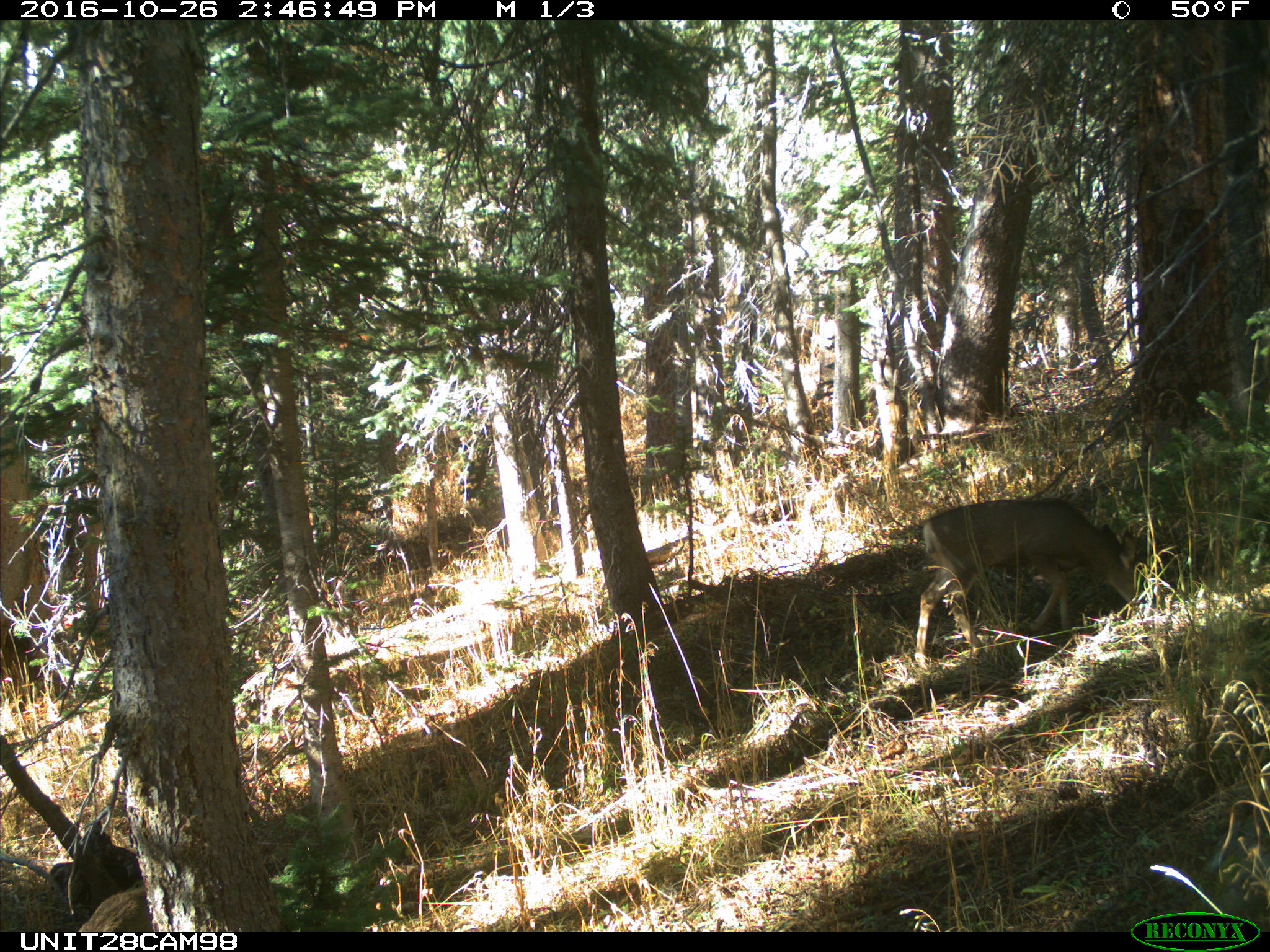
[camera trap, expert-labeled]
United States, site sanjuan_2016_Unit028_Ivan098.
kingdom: Animalia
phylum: Chordata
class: Mammalia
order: Artiodactyla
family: Cervidae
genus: Odocoileus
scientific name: Odocoileus hemionus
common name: mule deer